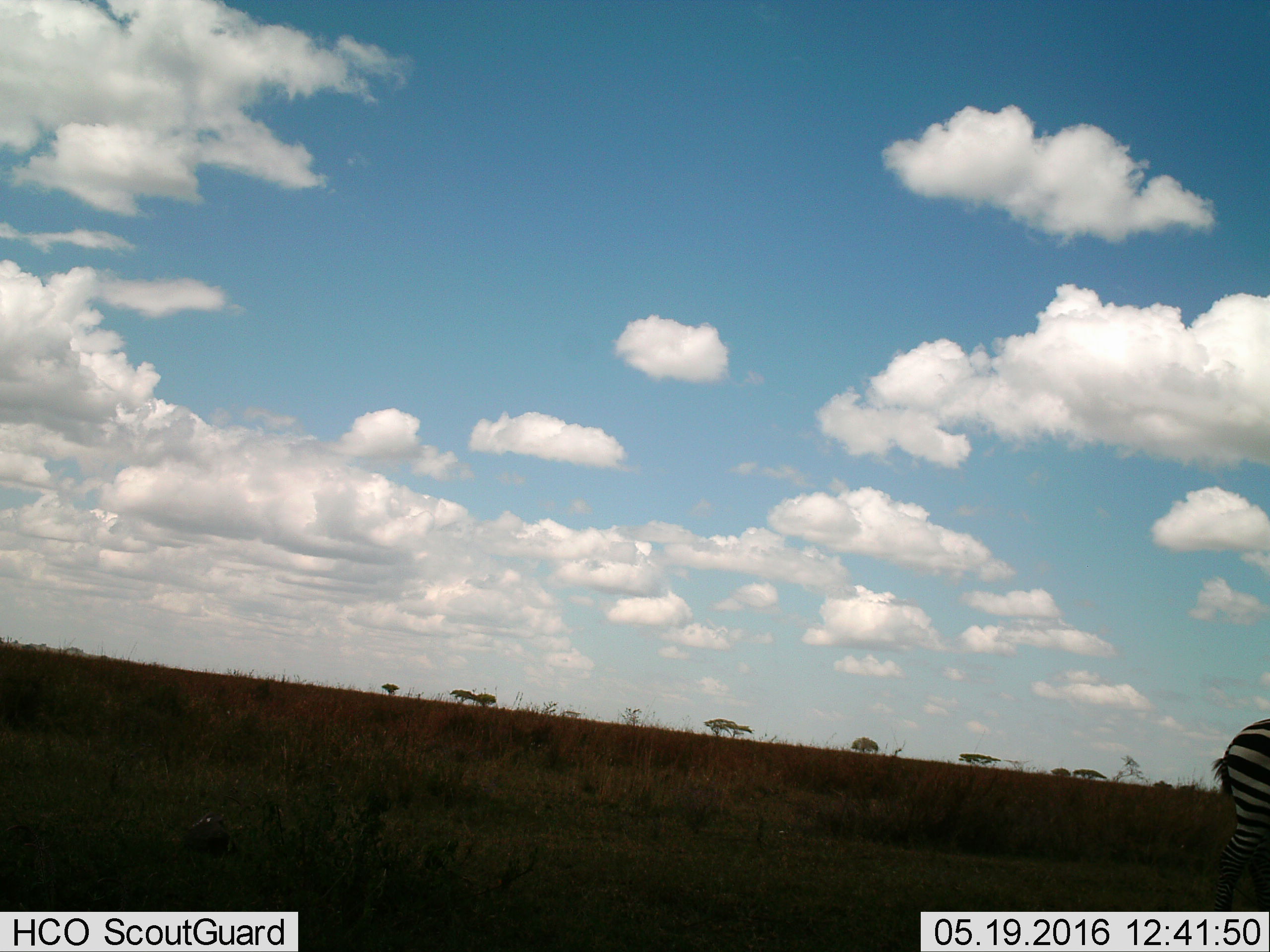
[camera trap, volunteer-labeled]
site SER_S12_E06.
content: unidentified animal